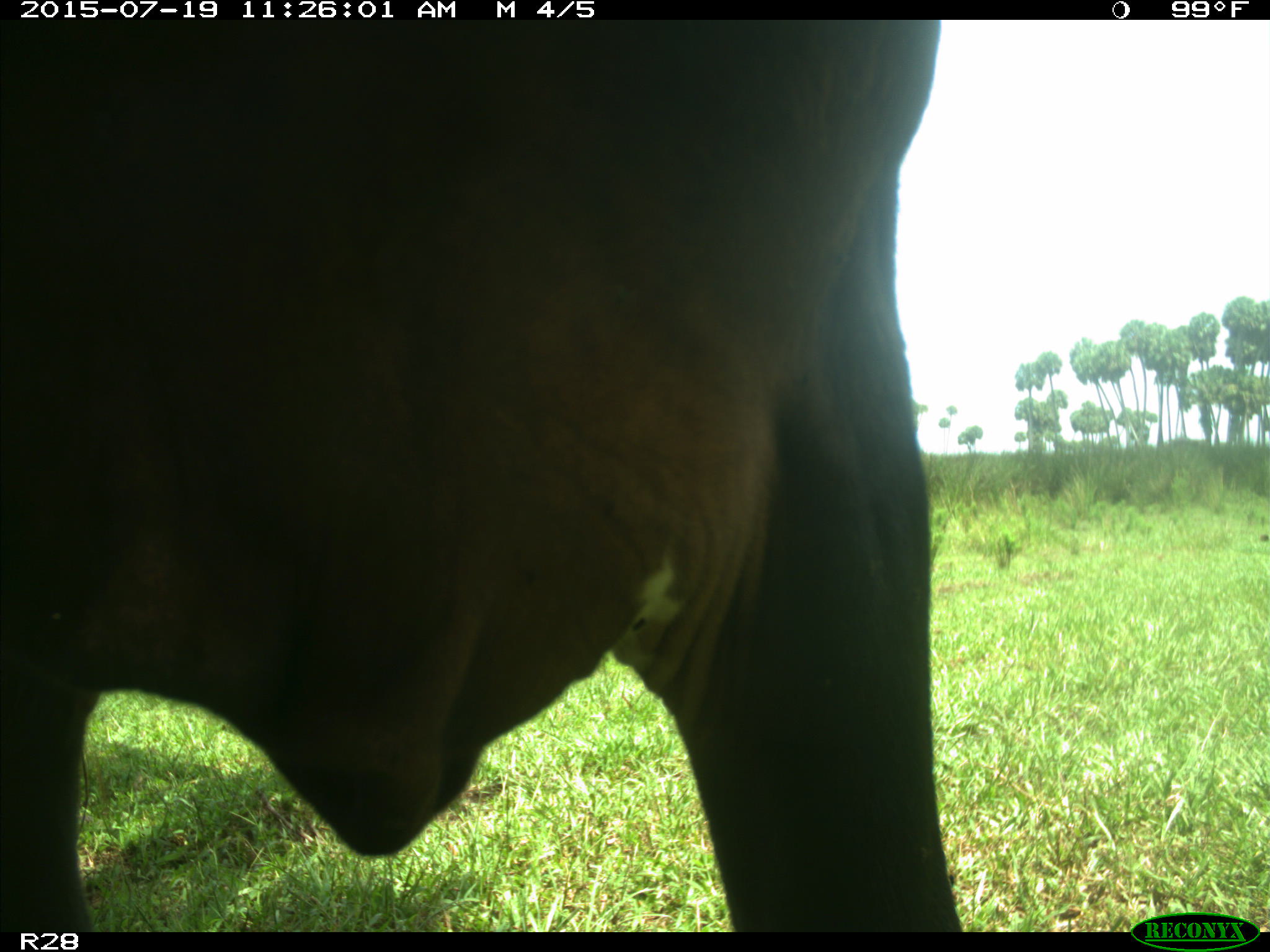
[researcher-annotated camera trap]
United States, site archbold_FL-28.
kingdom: Animalia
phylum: Chordata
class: Mammalia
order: Artiodactyla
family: Bovidae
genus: Bos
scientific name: Bos taurus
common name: domestic cow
Bos taurus (domestic cow).